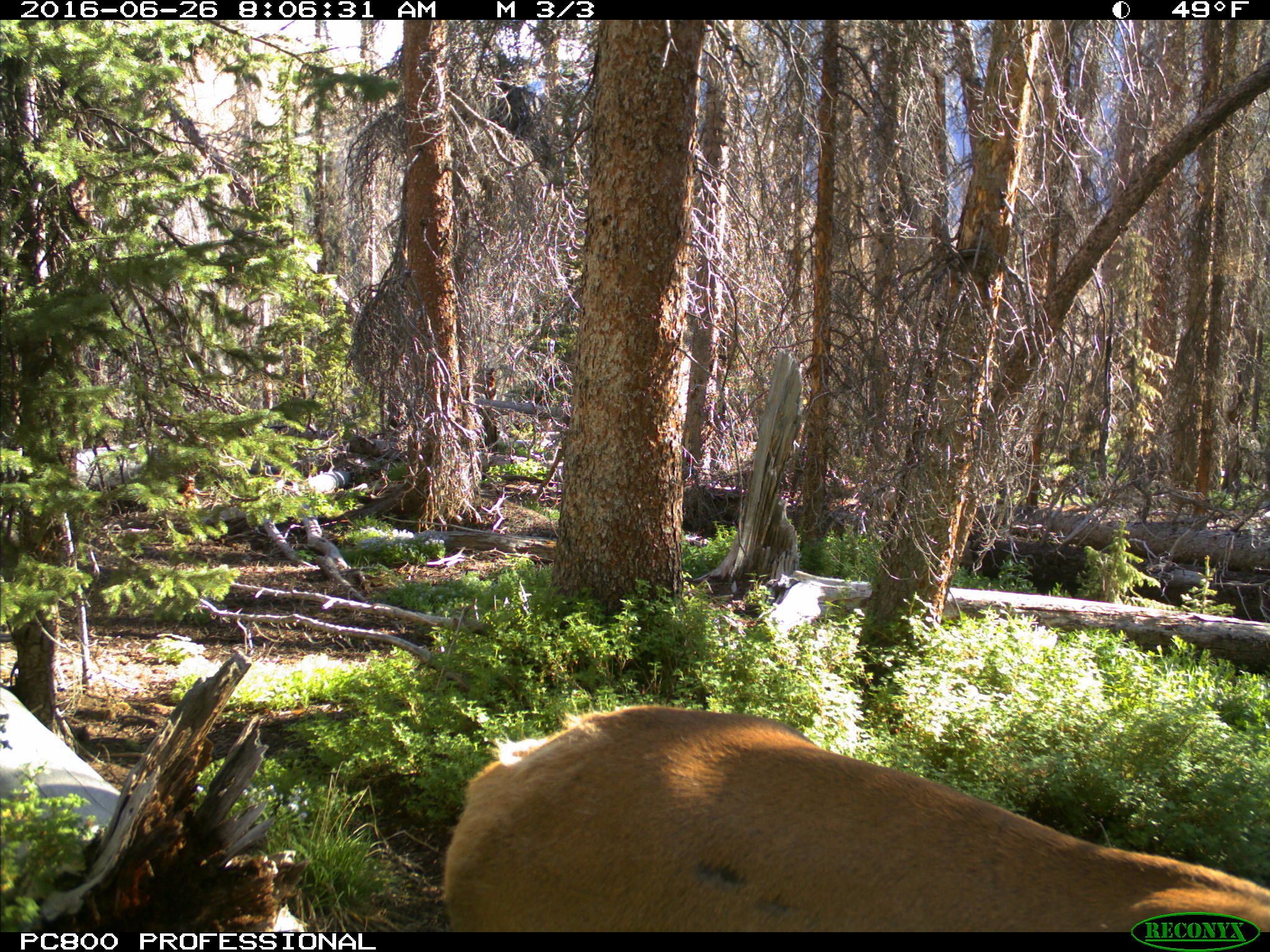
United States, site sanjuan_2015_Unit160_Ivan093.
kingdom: Animalia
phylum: Chordata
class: Mammalia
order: Artiodactyla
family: Cervidae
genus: Cervus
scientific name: Cervus elaphus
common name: red deer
Cervus elaphus (red deer).